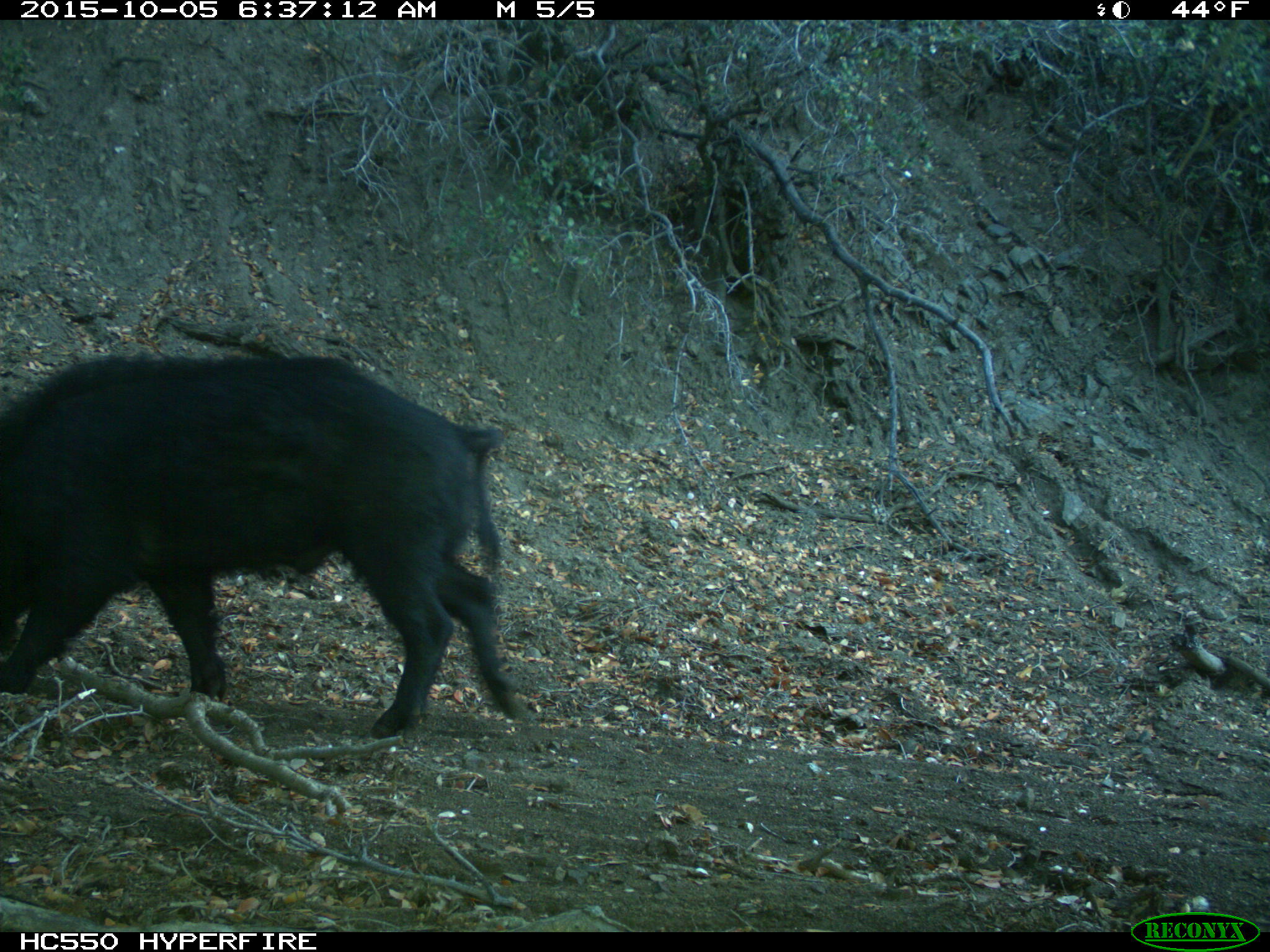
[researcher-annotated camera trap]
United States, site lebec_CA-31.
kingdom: Animalia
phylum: Chordata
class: Mammalia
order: Artiodactyla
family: Suidae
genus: Sus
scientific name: Sus scrofa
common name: wild boar